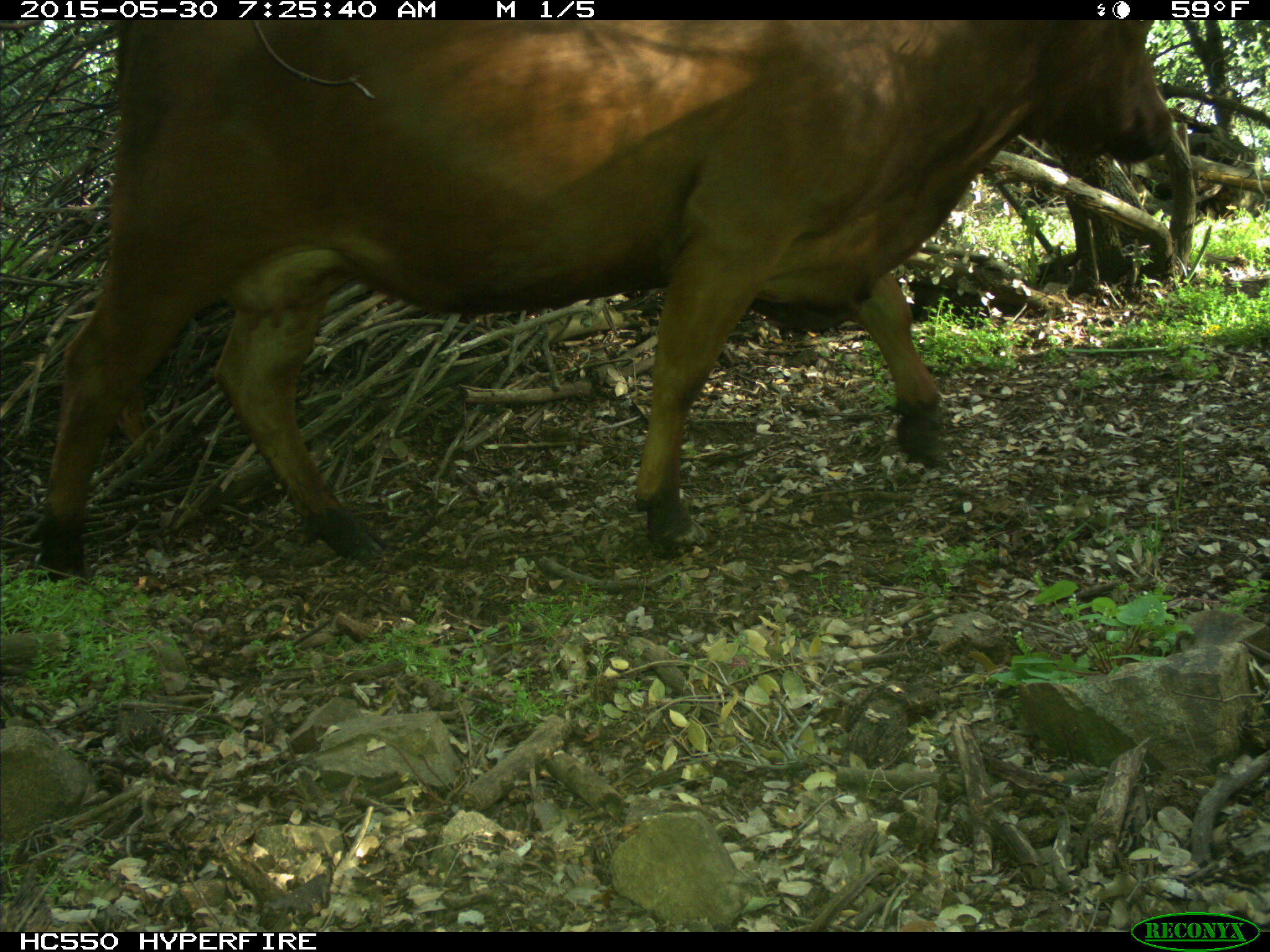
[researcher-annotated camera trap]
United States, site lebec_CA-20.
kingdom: Animalia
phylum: Chordata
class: Mammalia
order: Artiodactyla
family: Bovidae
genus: Bos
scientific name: Bos taurus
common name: domestic cow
Bos taurus (domestic cow).